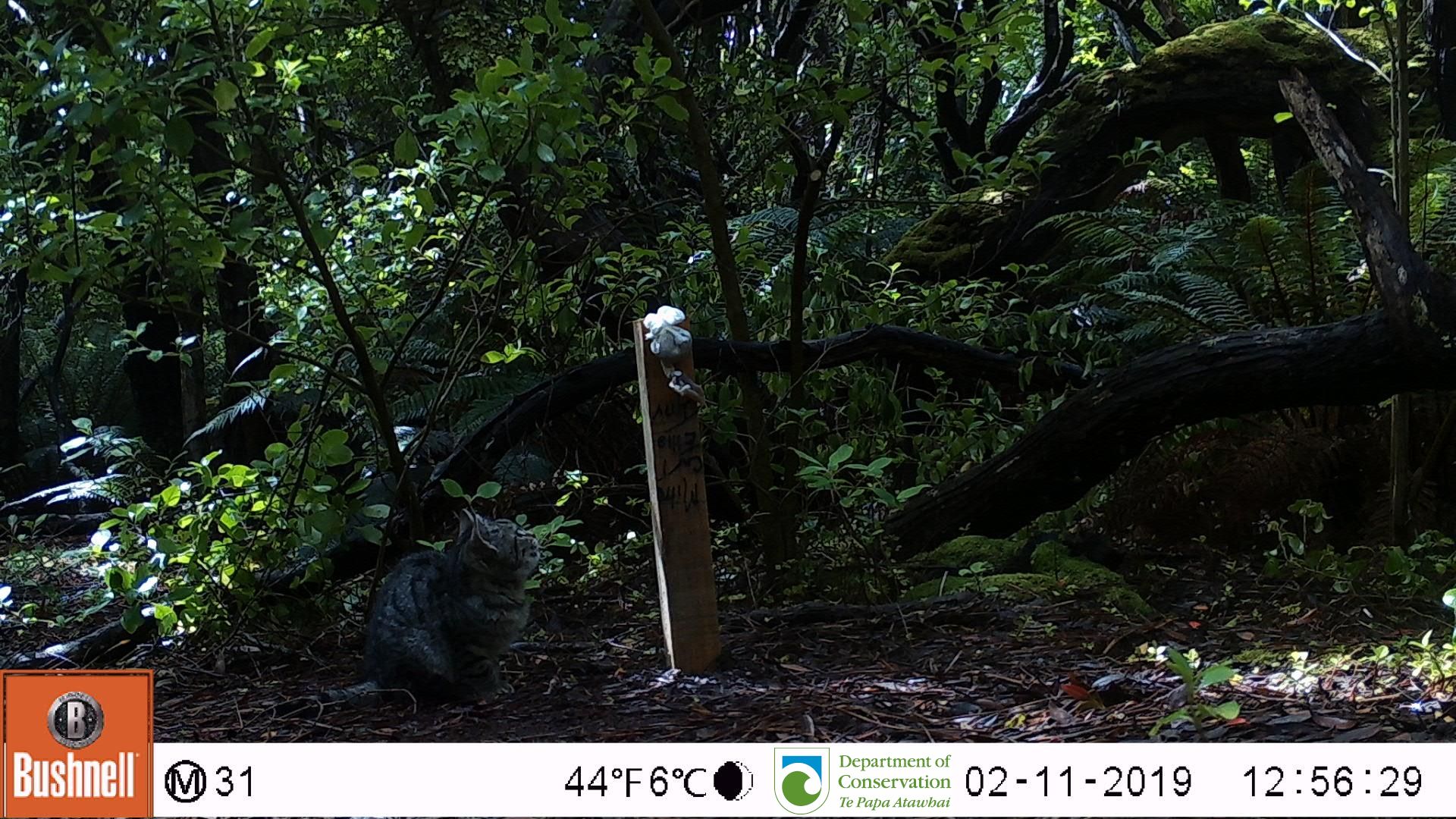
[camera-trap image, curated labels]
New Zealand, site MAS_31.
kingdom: Animalia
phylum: Chordata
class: Mammalia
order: Carnivora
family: Felidae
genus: Felis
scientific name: Felis catus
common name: domestic cat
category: cat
Cat (domestic cat) (Felis catus).